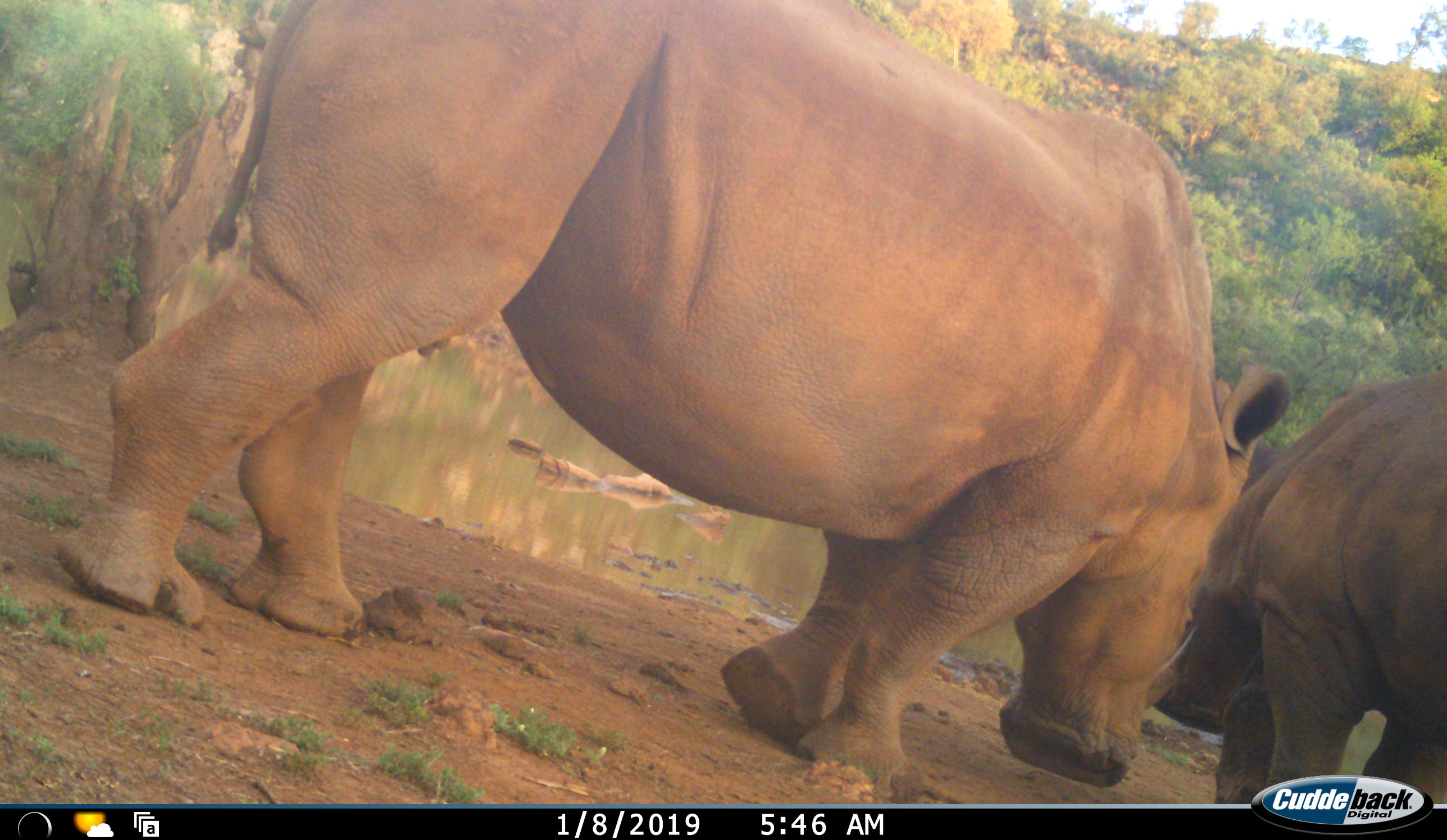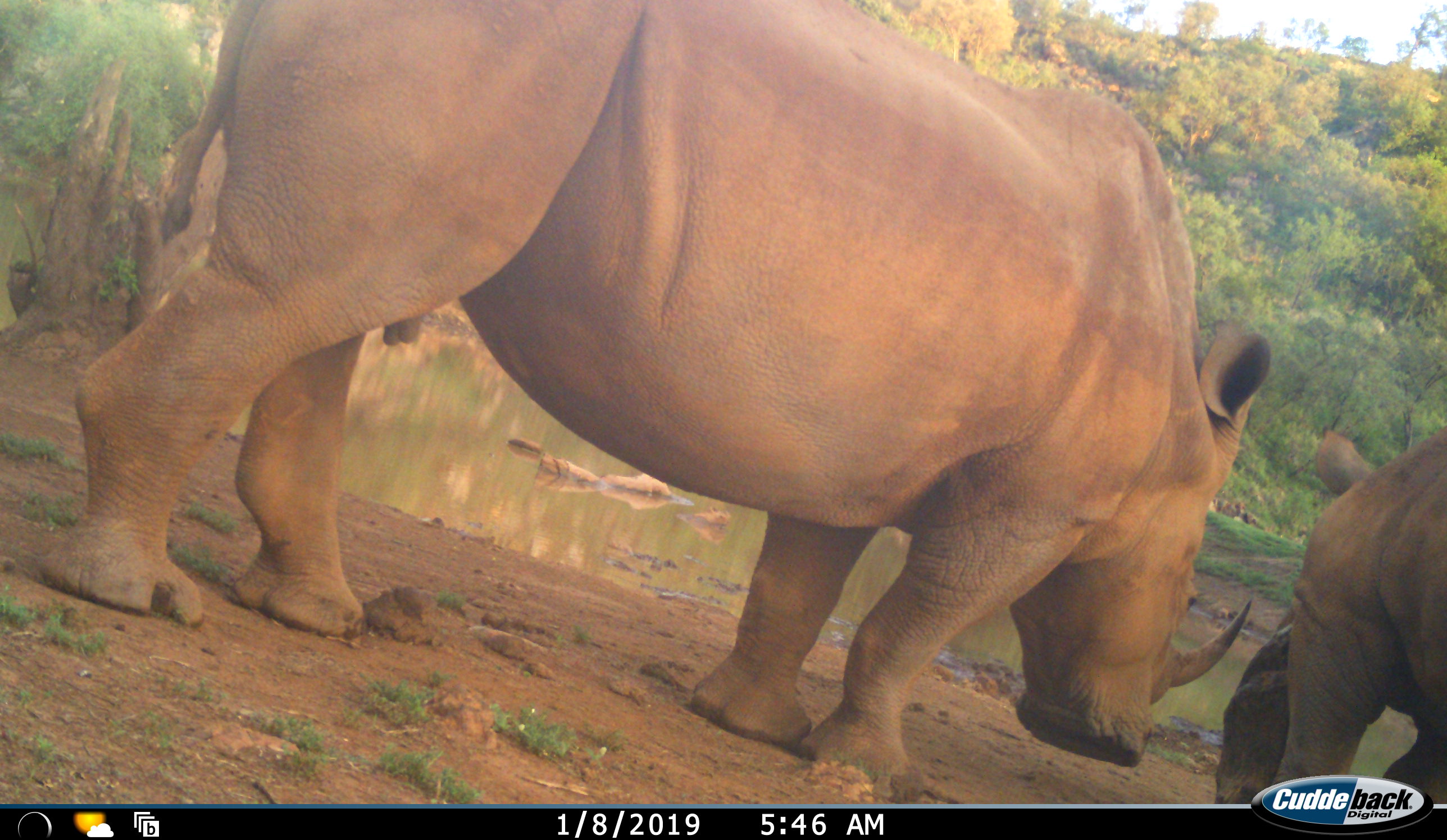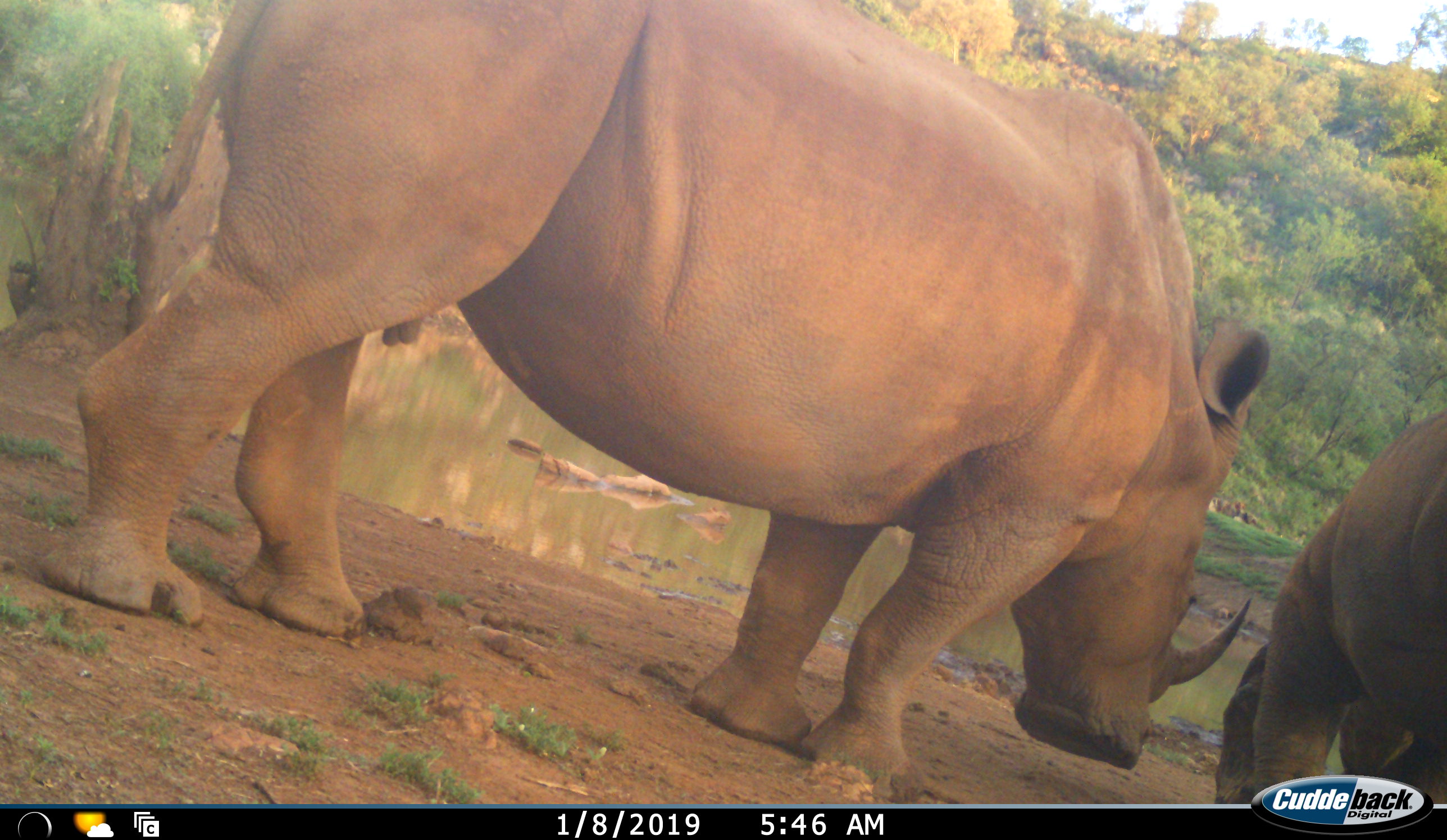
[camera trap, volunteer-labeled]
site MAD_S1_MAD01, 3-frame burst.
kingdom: Animalia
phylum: Chordata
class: Mammalia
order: Perissodactyla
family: Rhinocerotidae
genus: Ceratotherium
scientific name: Ceratotherium simum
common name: white rhinoceros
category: rhinoceroswhite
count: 2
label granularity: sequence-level